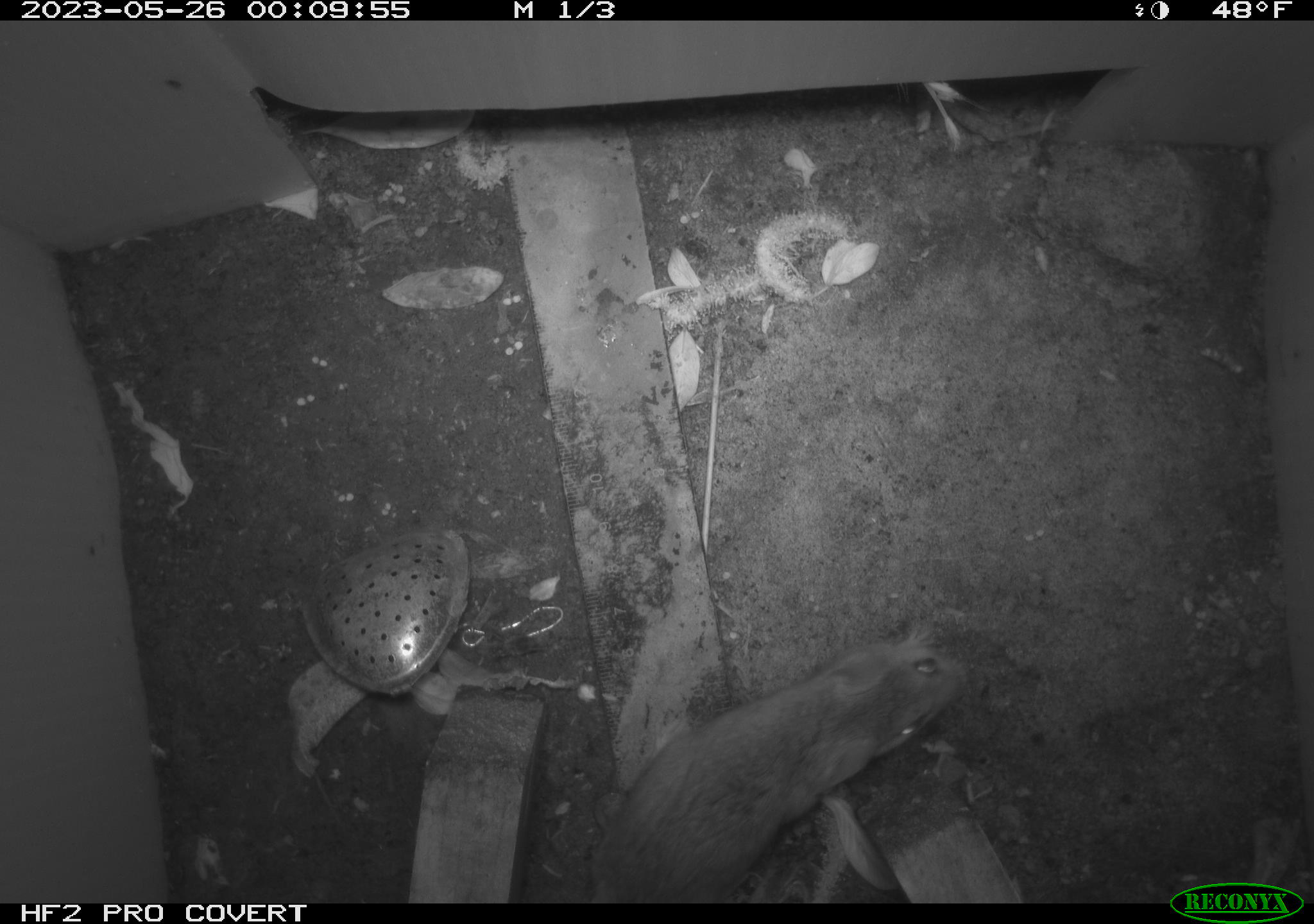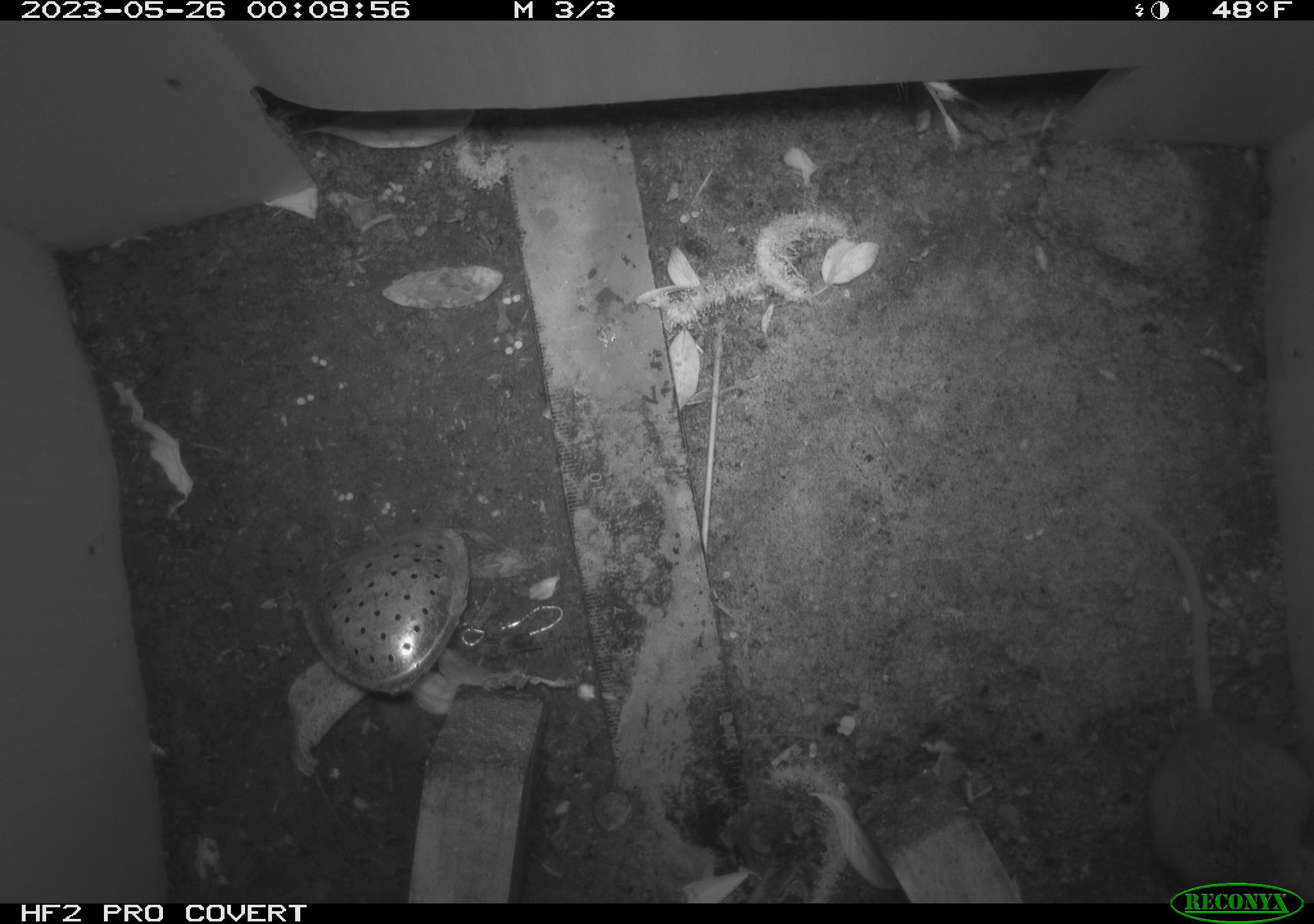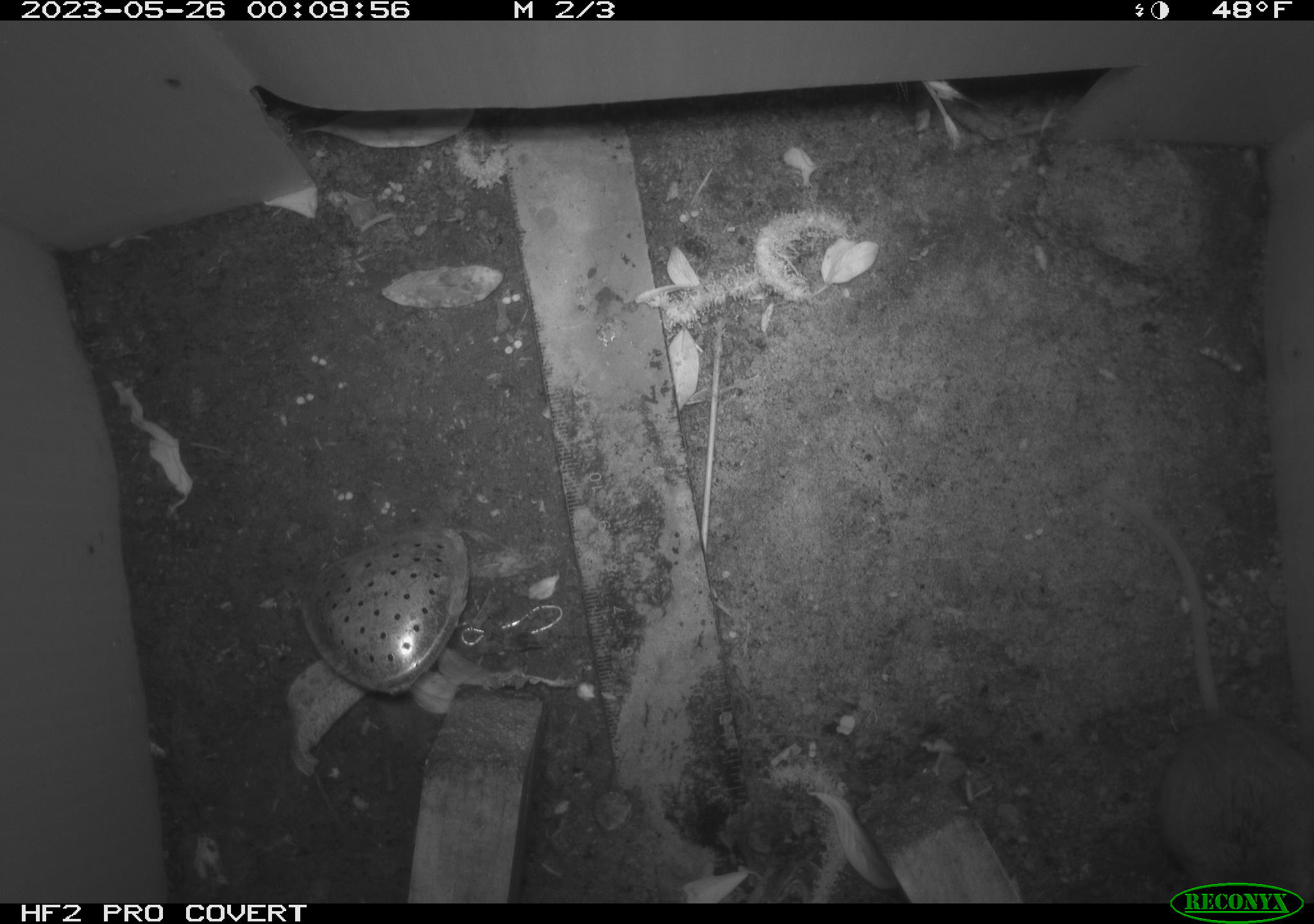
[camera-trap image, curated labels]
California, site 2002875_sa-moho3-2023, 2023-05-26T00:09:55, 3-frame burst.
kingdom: Animalia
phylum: Chordata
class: Mammalia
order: Rodentia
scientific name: Rodentia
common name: mouse species